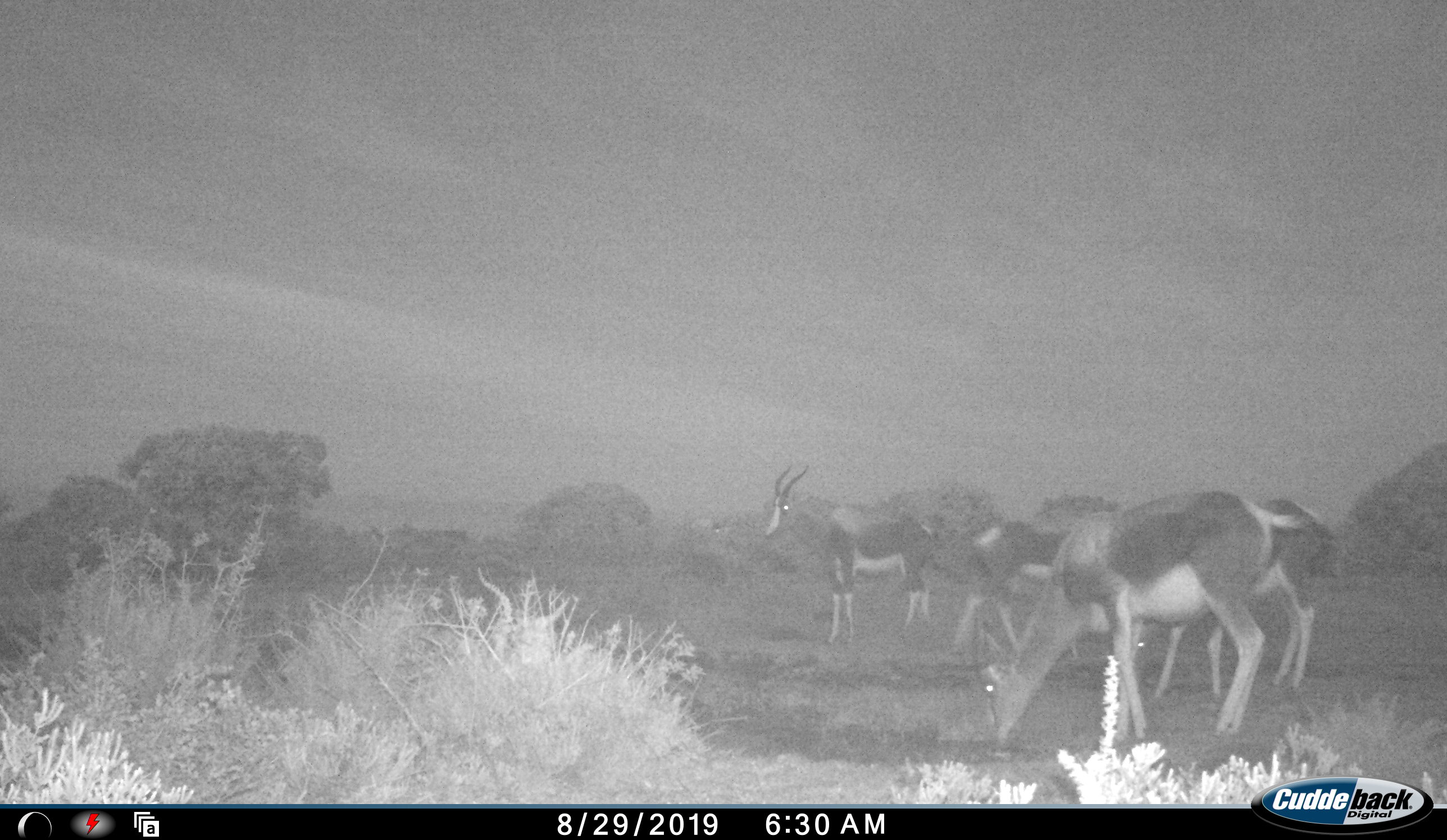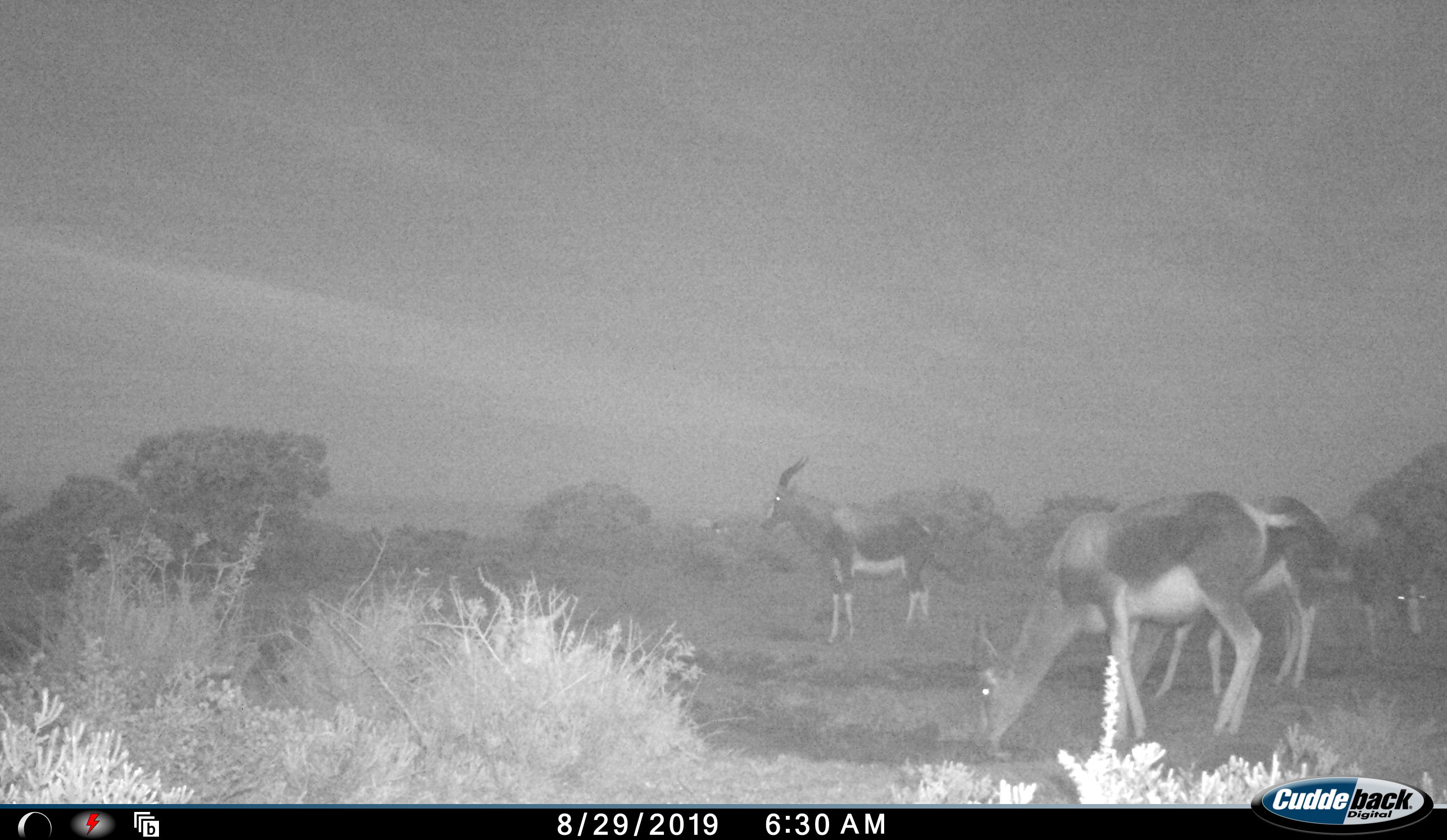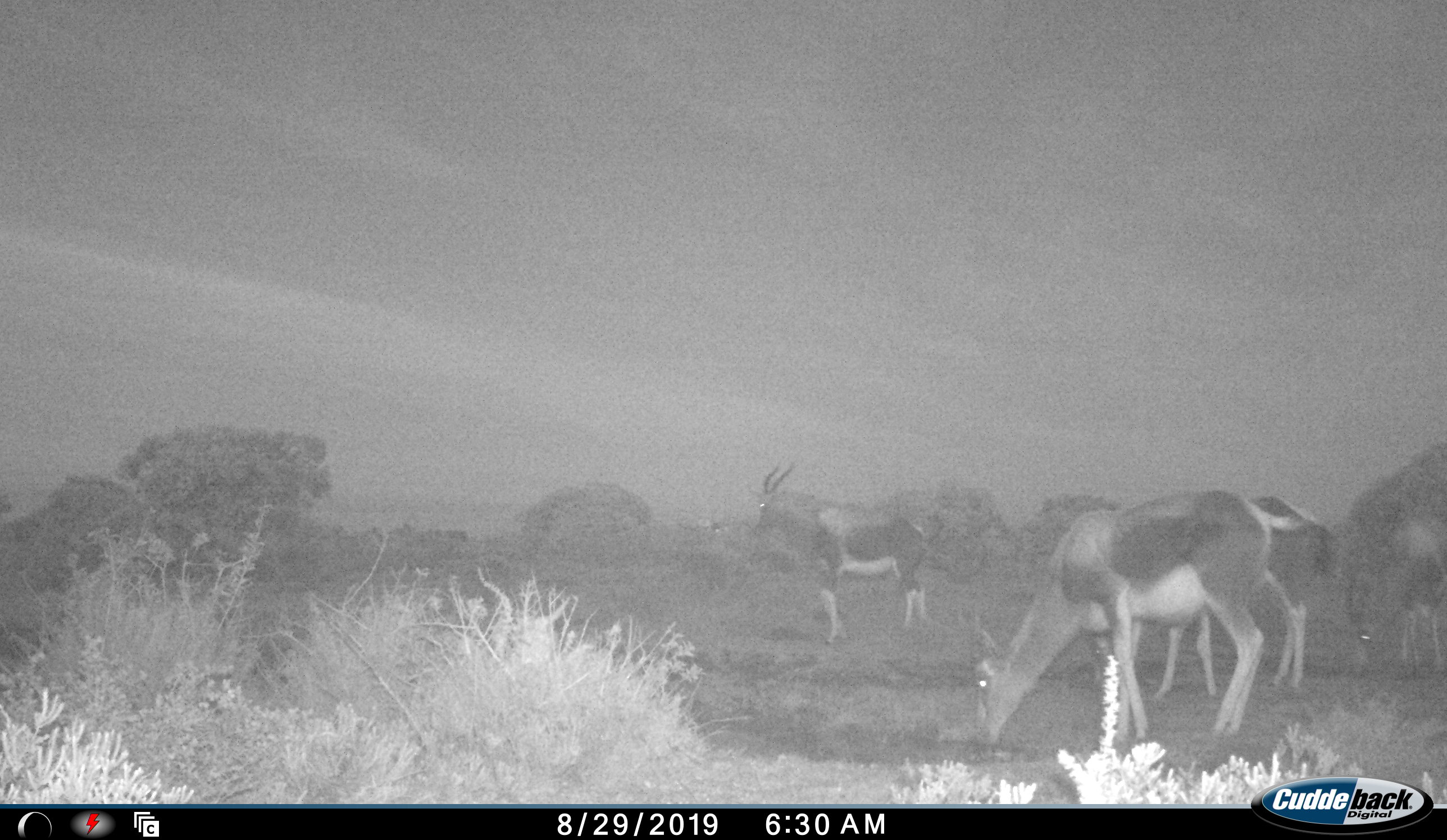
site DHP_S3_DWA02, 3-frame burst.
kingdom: Animalia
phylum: Chordata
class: Mammalia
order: Artiodactyla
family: Bovidae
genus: Damaliscus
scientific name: Damaliscus pygargus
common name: bontebok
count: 4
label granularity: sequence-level